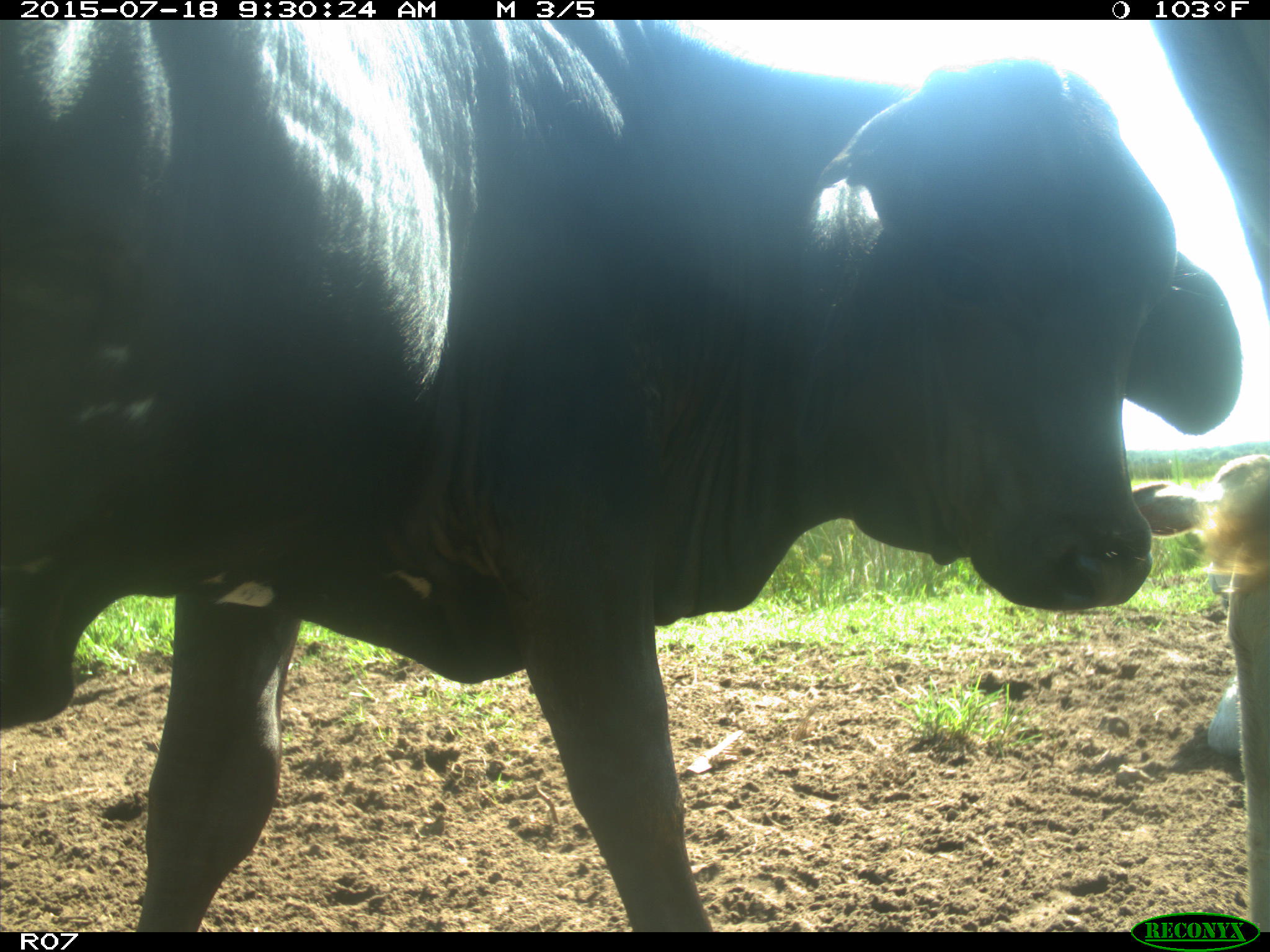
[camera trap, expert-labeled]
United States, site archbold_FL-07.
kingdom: Animalia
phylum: Chordata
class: Mammalia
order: Artiodactyla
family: Bovidae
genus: Bos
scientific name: Bos taurus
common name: domestic cow